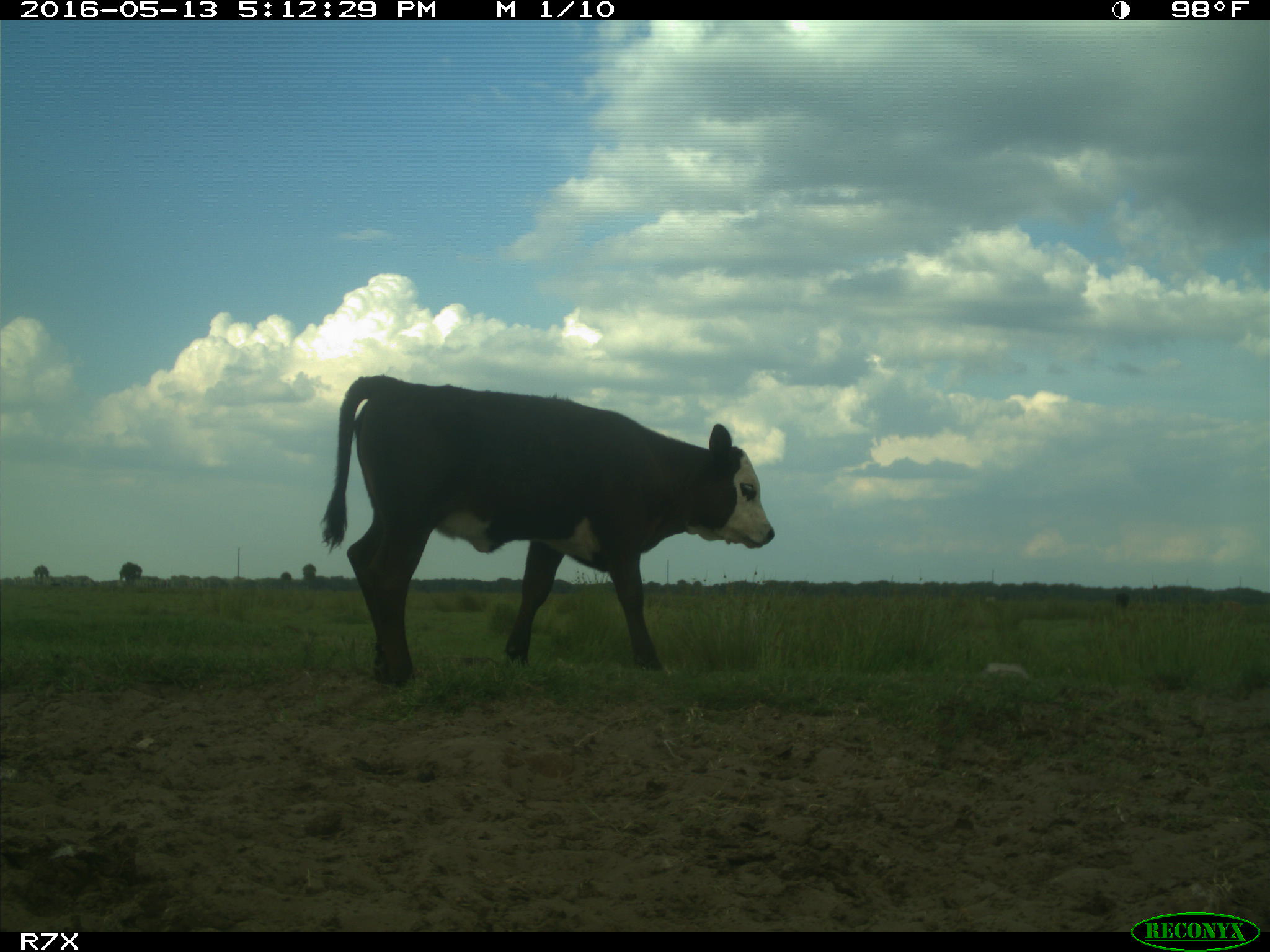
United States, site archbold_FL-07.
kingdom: Animalia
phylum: Chordata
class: Mammalia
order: Artiodactyla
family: Bovidae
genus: Bos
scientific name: Bos taurus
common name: domestic cow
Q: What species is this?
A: Bos taurus (domestic cow).